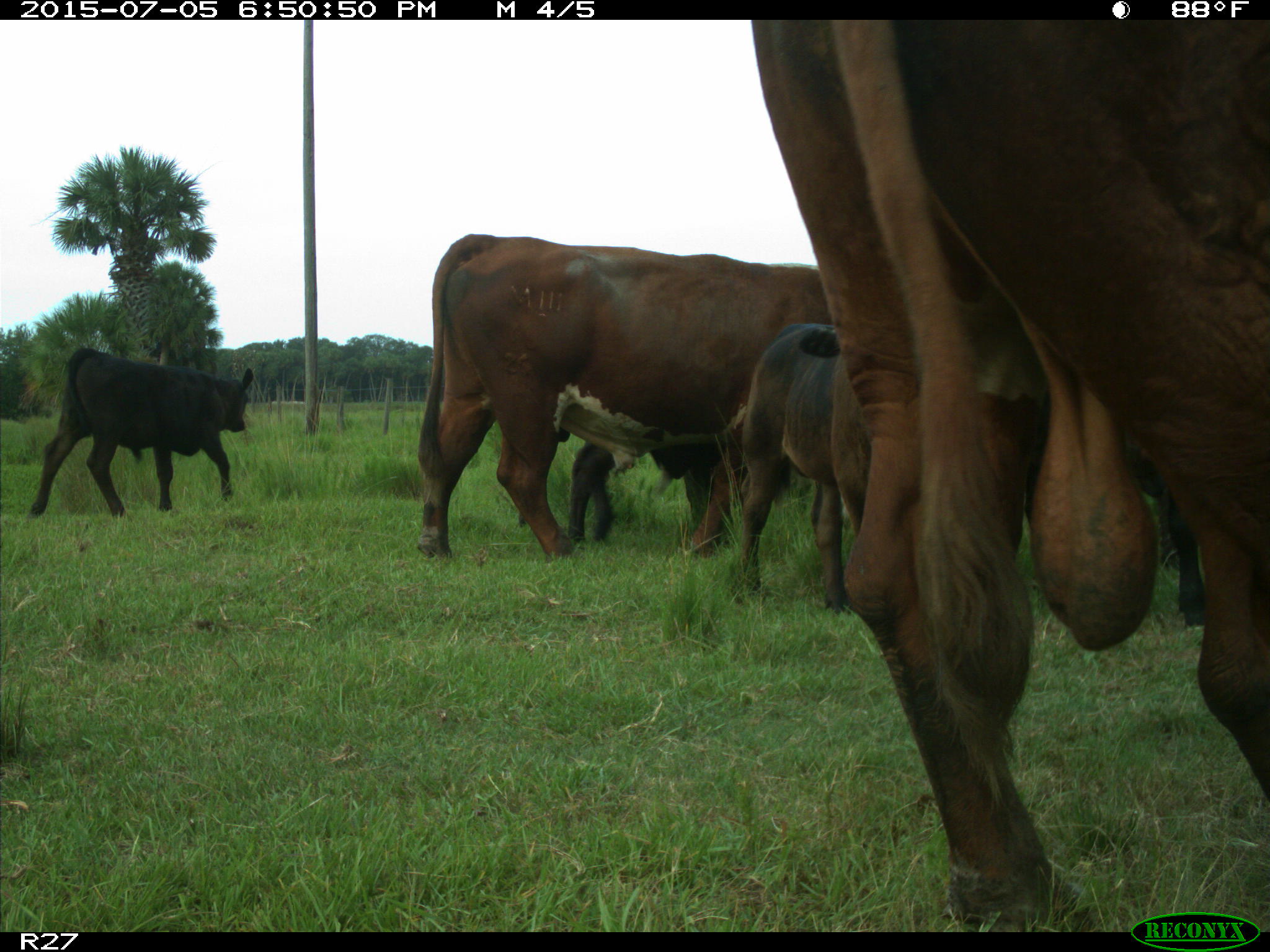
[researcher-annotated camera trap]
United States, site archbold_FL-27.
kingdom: Animalia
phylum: Chordata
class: Mammalia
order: Artiodactyla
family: Bovidae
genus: Bos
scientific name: Bos taurus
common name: domestic cow